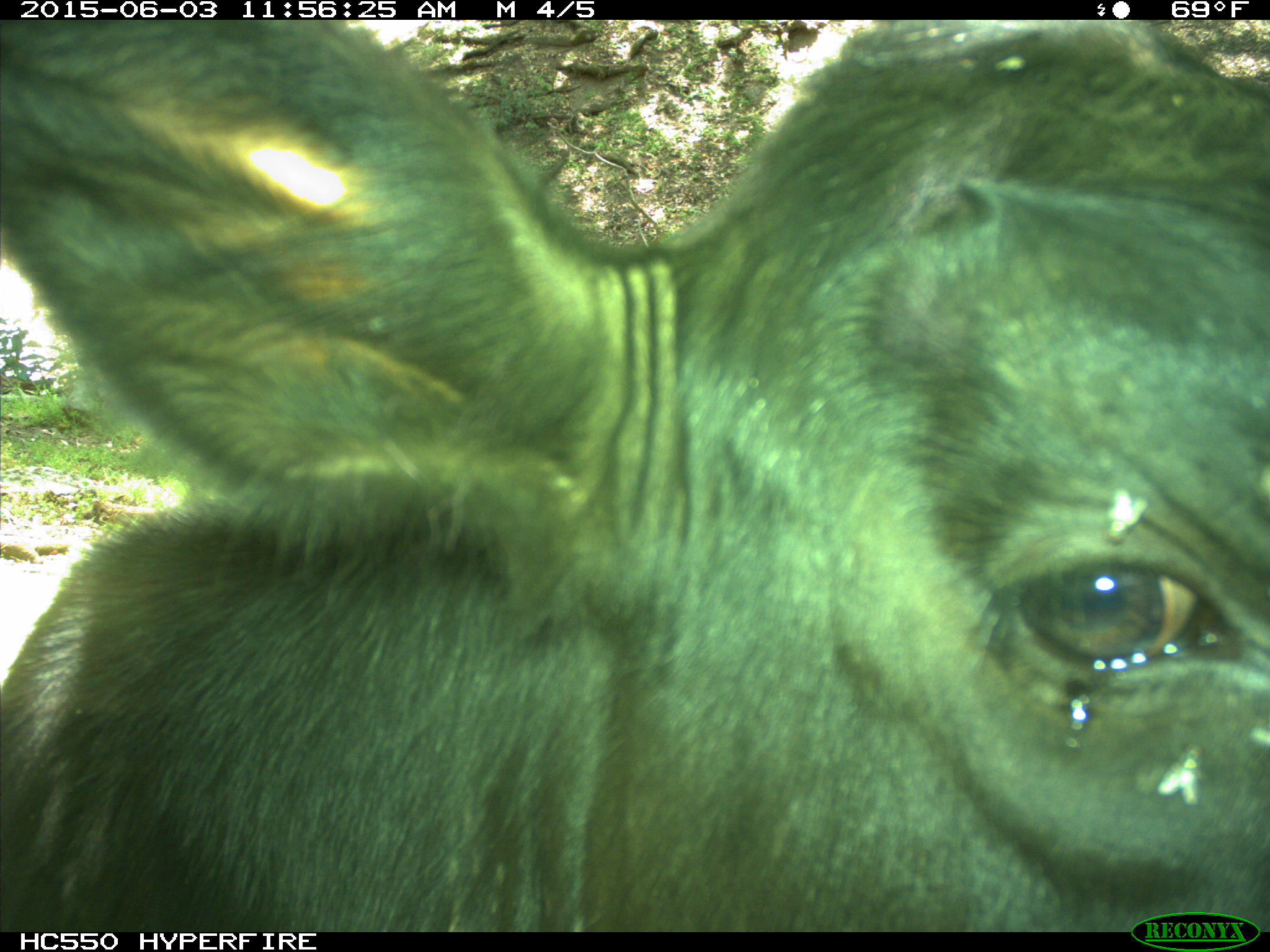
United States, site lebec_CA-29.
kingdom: Animalia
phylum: Chordata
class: Mammalia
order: Artiodactyla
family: Bovidae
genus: Bos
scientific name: Bos taurus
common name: domestic cow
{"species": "Bos taurus (domestic cow)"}